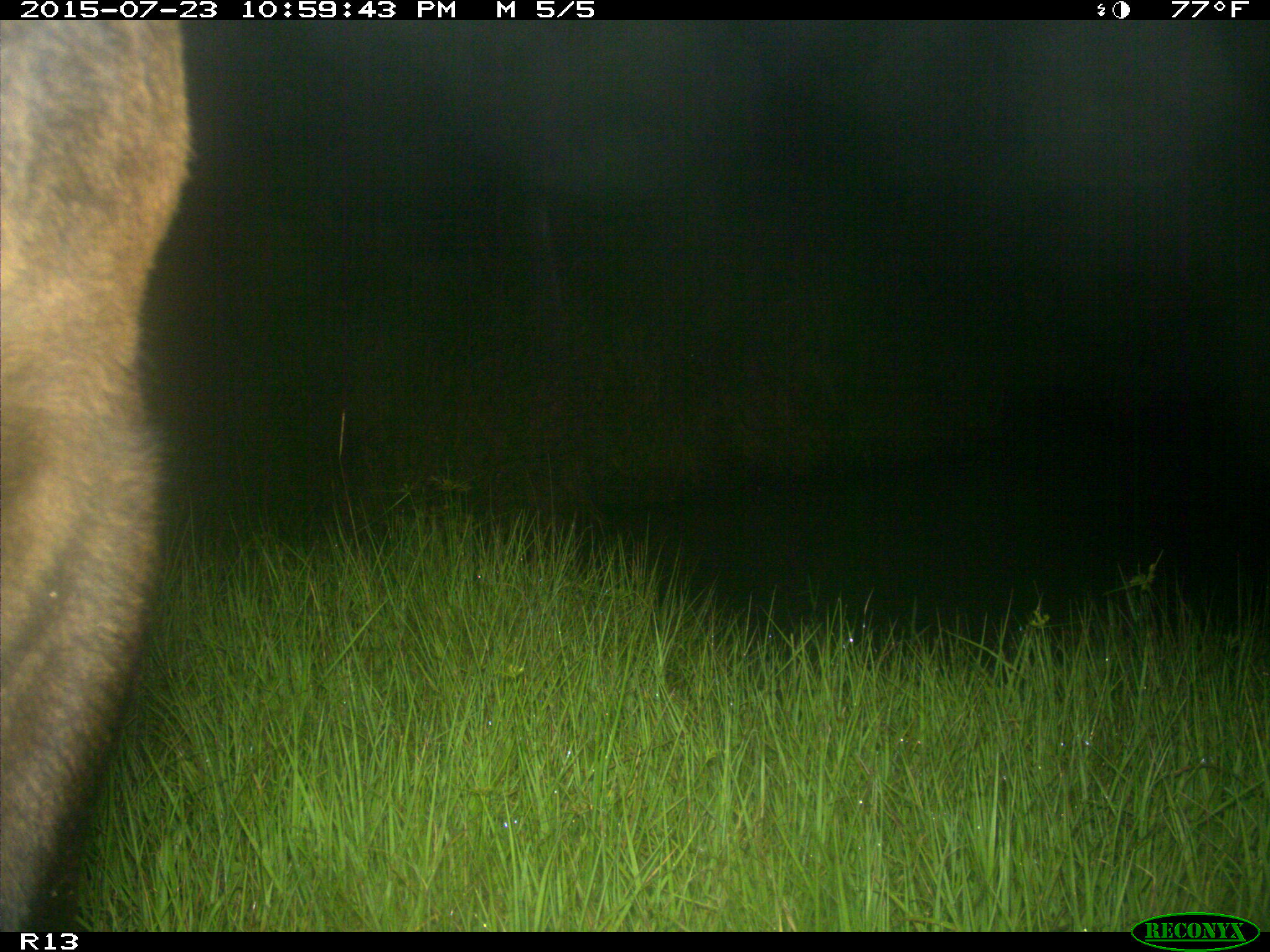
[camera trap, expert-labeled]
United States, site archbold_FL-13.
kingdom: Animalia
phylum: Chordata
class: Mammalia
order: Artiodactyla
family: Bovidae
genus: Bos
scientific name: Bos taurus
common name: domestic cow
Bos taurus (domestic cow).